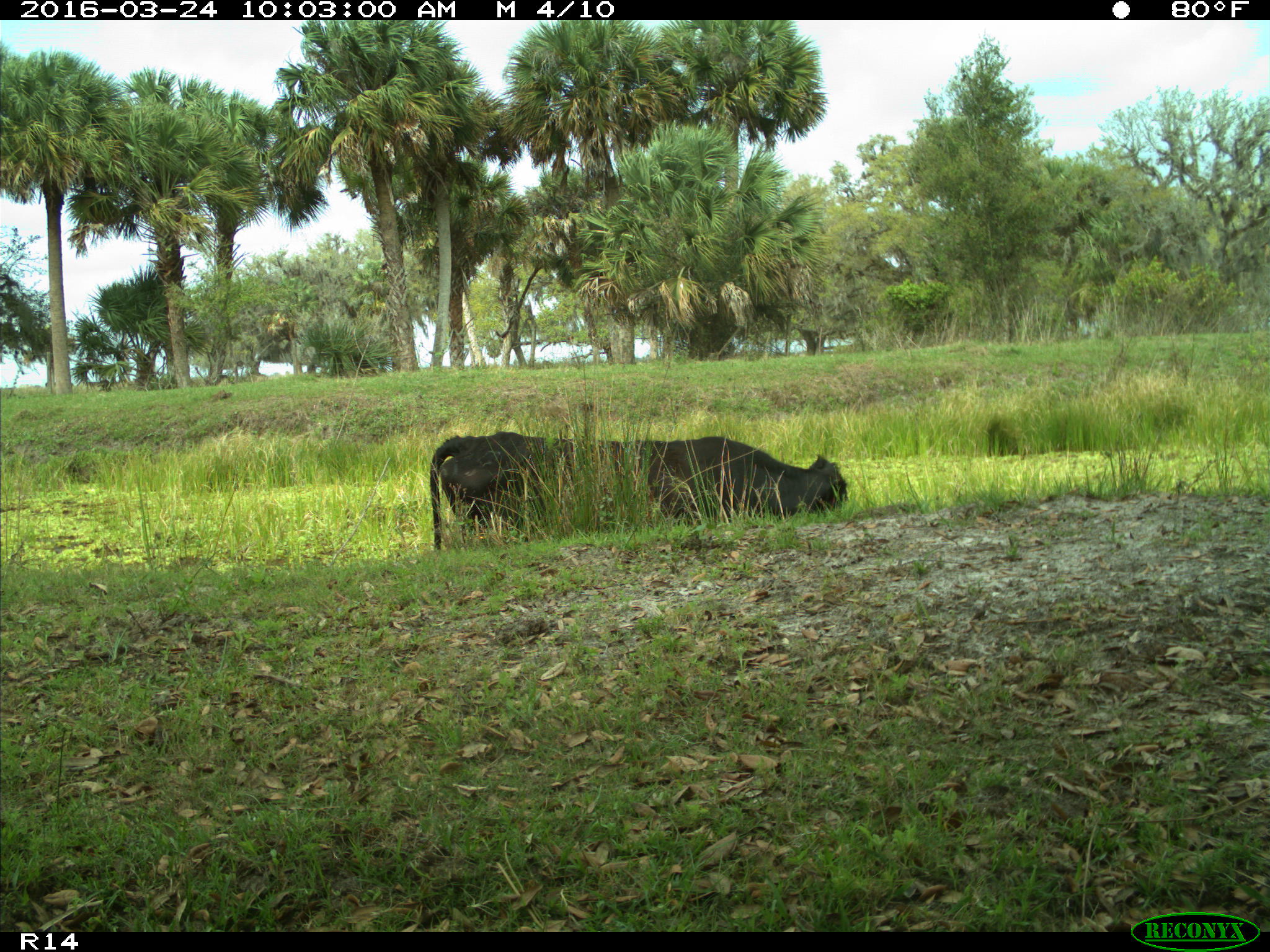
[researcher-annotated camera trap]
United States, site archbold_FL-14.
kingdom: Animalia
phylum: Chordata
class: Mammalia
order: Artiodactyla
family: Bovidae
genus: Bos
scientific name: Bos taurus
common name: domestic cow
Bos taurus (domestic cow).